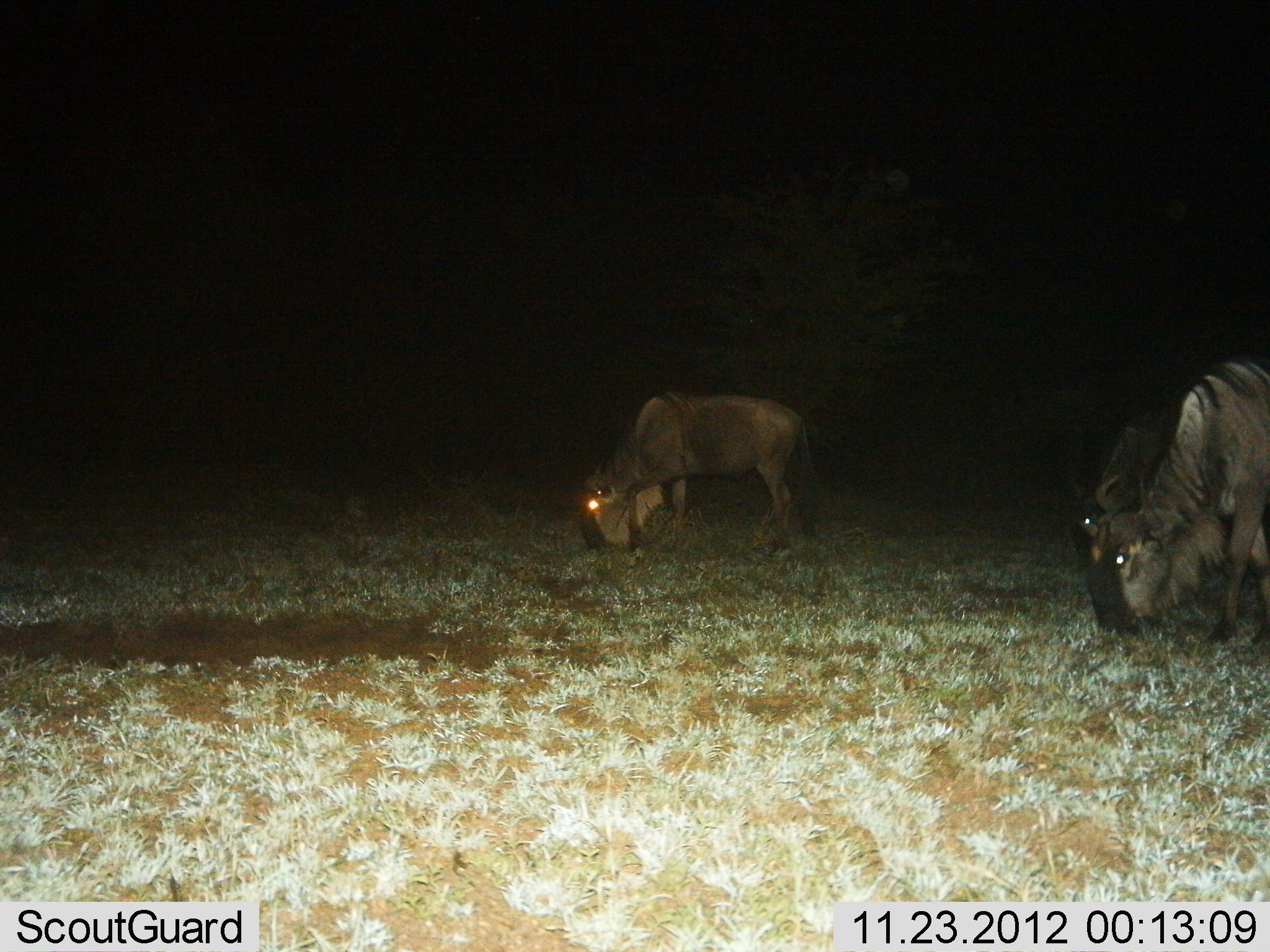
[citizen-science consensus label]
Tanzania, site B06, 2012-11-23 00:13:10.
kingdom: Animalia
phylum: Chordata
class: Mammalia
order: Artiodactyla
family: Bovidae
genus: Connochaetes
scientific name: Connochaetes taurinus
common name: blue wildebeest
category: wildebeest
Wildebeest (blue wildebeest) (Connochaetes taurinus), count 3. Behavior (volunteer vote fractions): standing 10%, resting 0%, moving 0%, interacting 0%. Young present (vote fraction): 0%. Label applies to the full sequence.